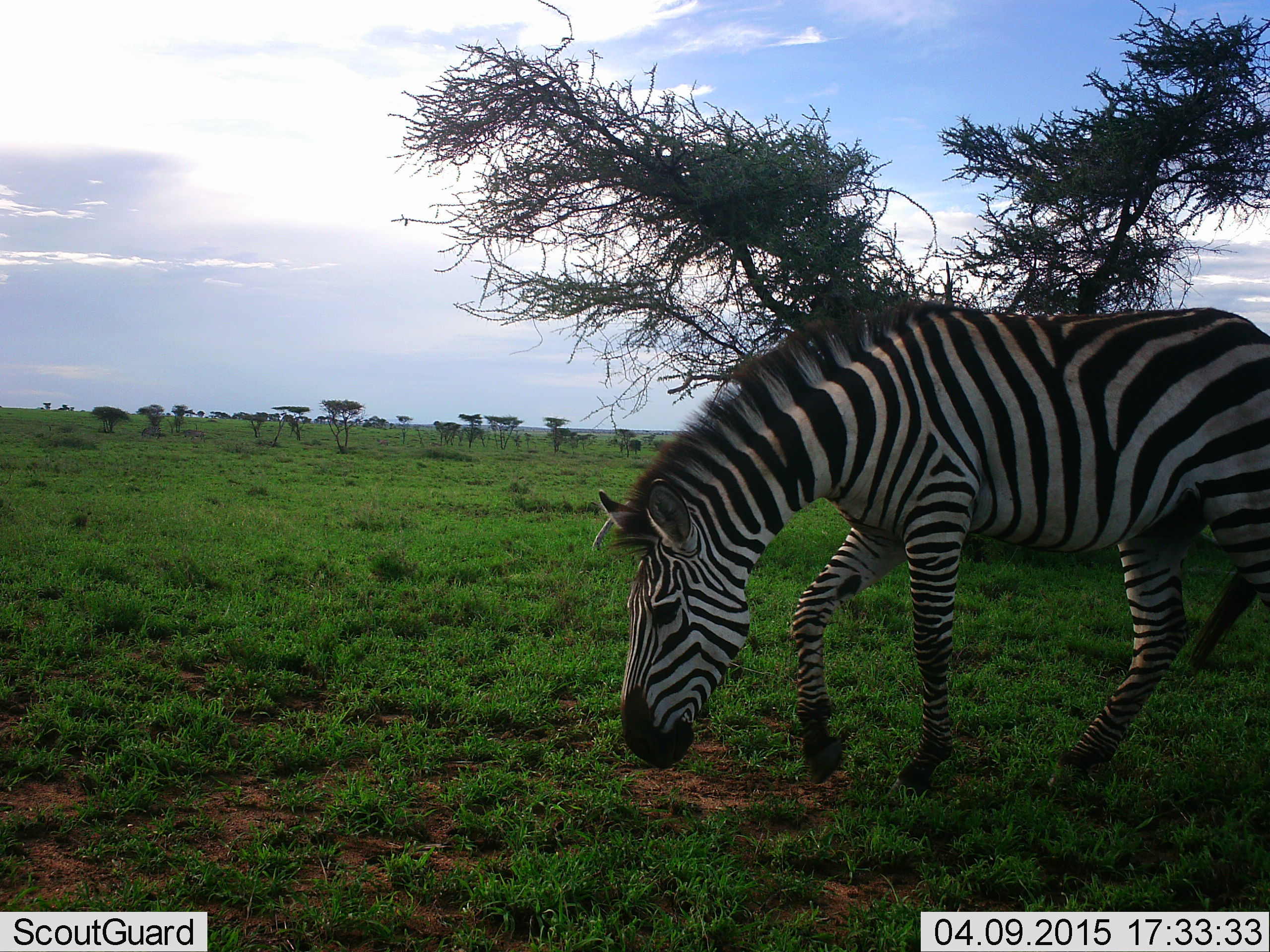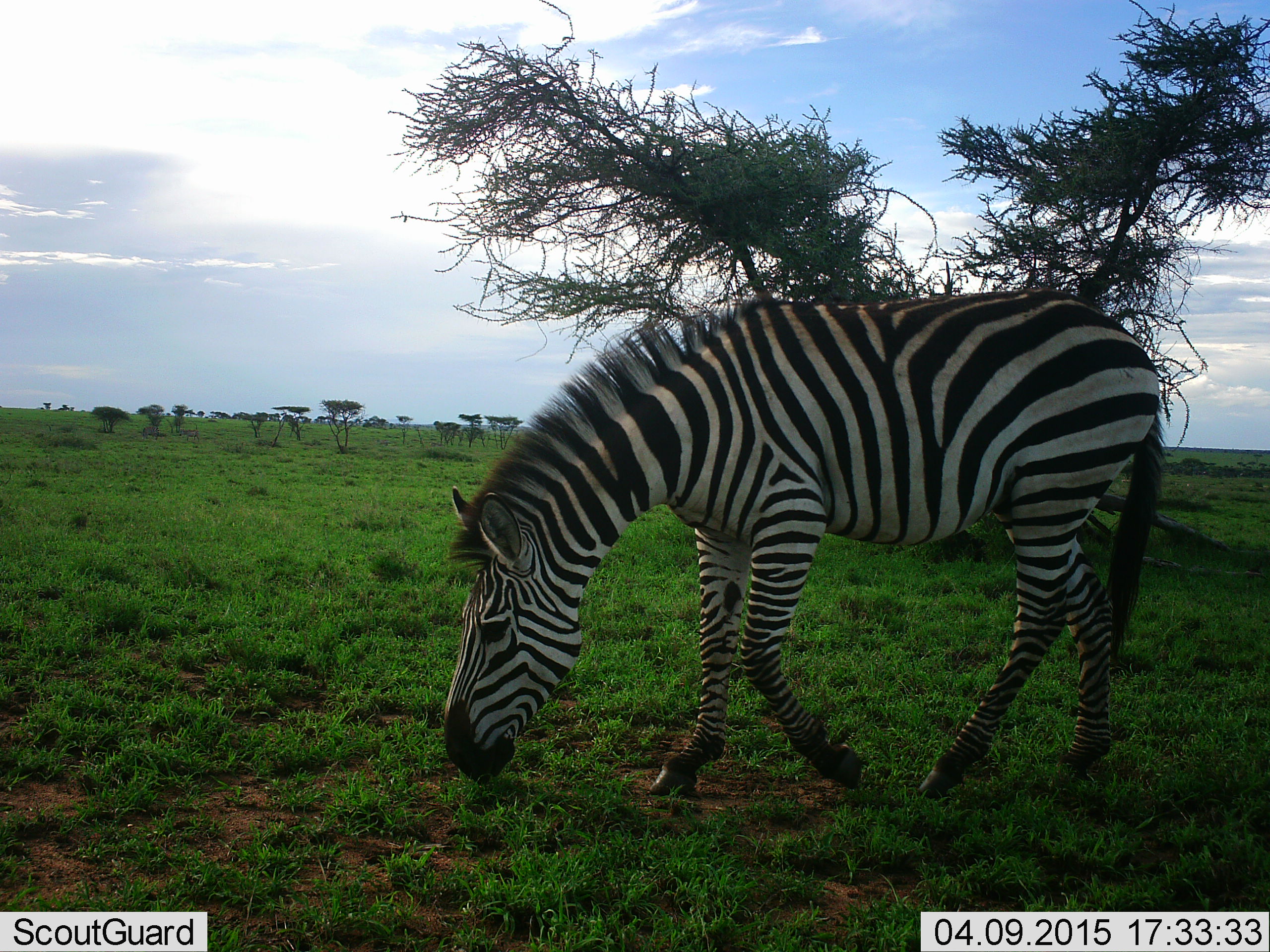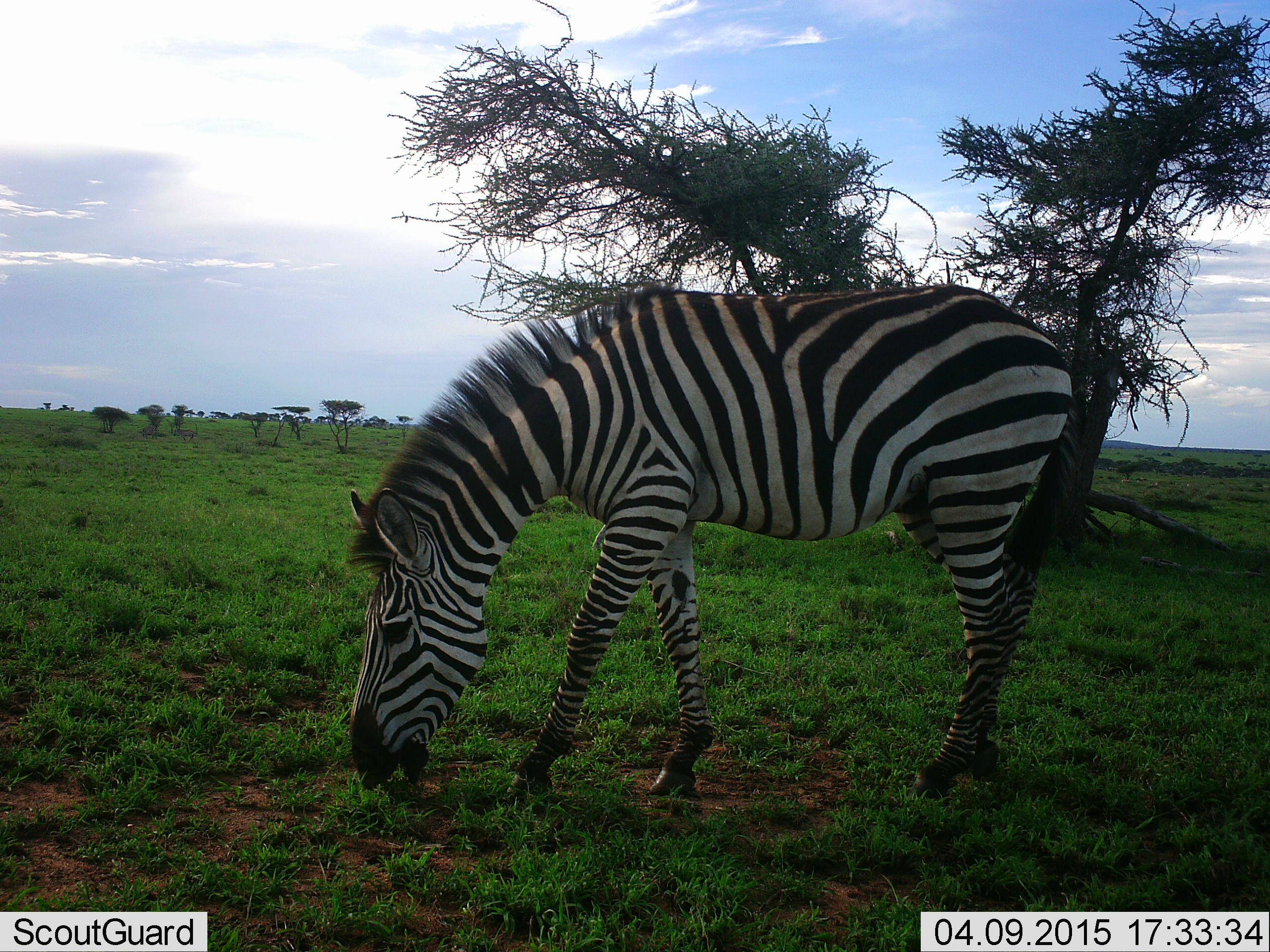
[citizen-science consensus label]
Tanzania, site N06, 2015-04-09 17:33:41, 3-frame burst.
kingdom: Animalia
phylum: Chordata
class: Mammalia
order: Perissodactyla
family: Equidae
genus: Equus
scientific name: Equus quagga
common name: plains zebra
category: zebra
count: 1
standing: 30%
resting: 0%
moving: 70%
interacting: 0%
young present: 0%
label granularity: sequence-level